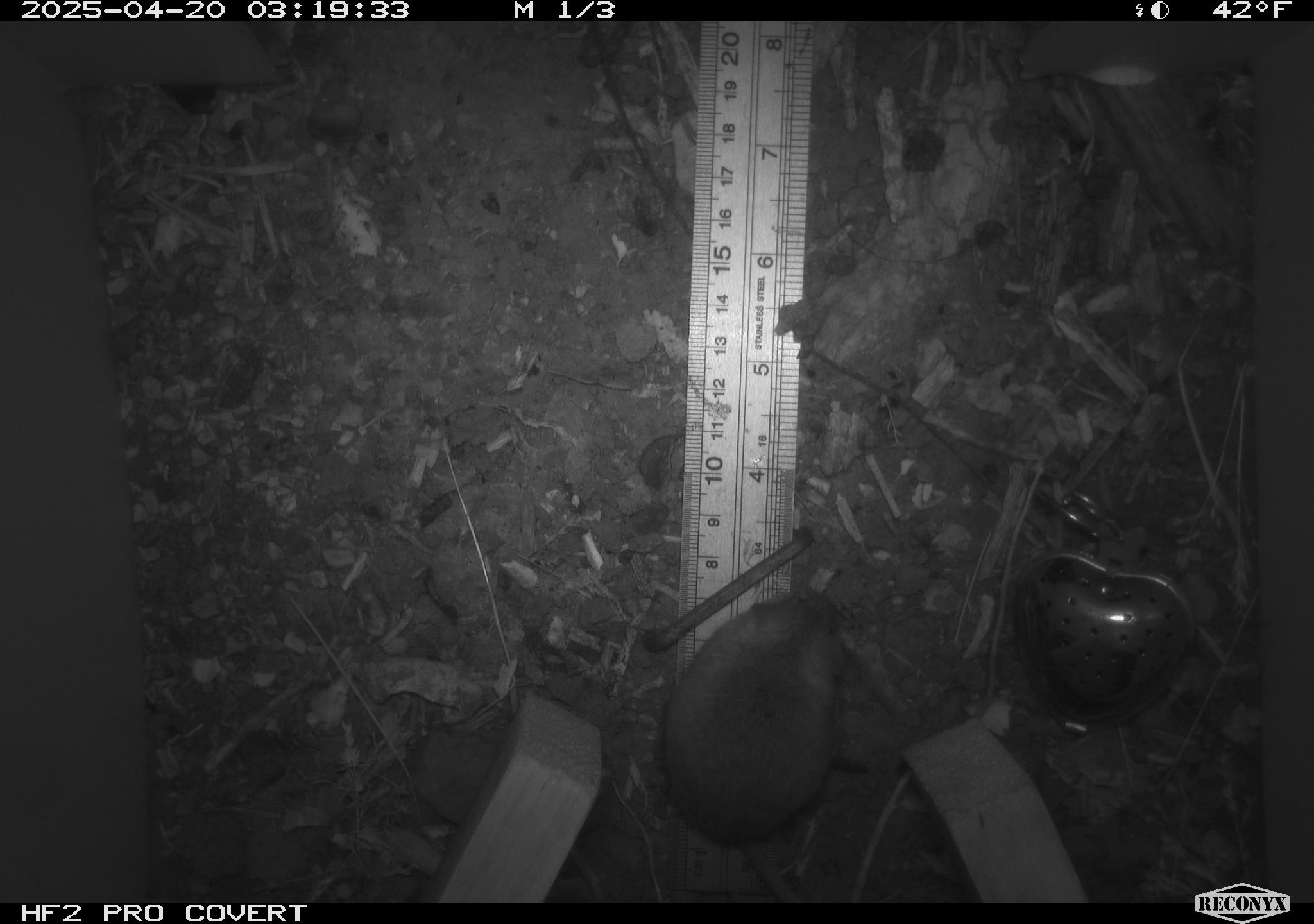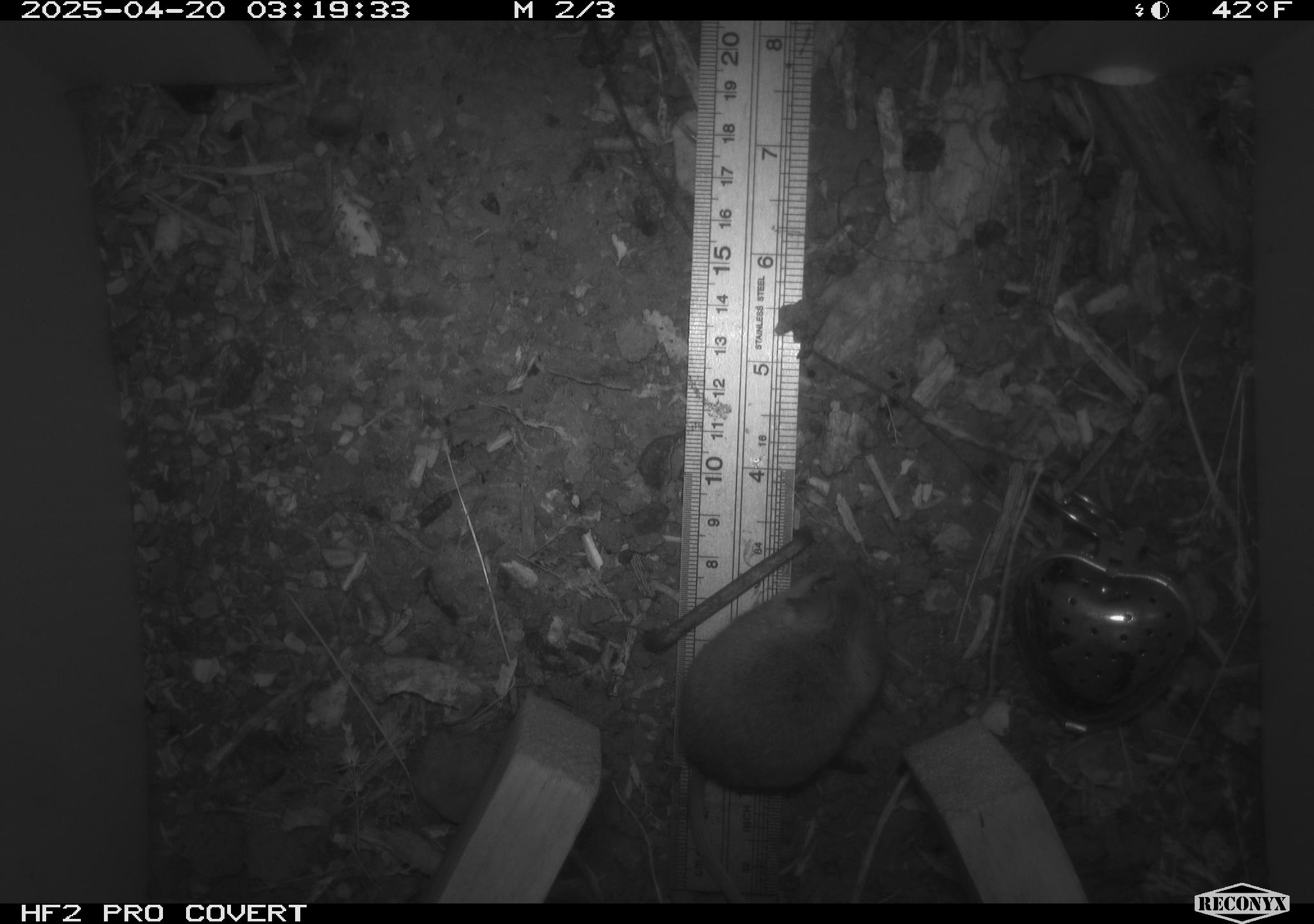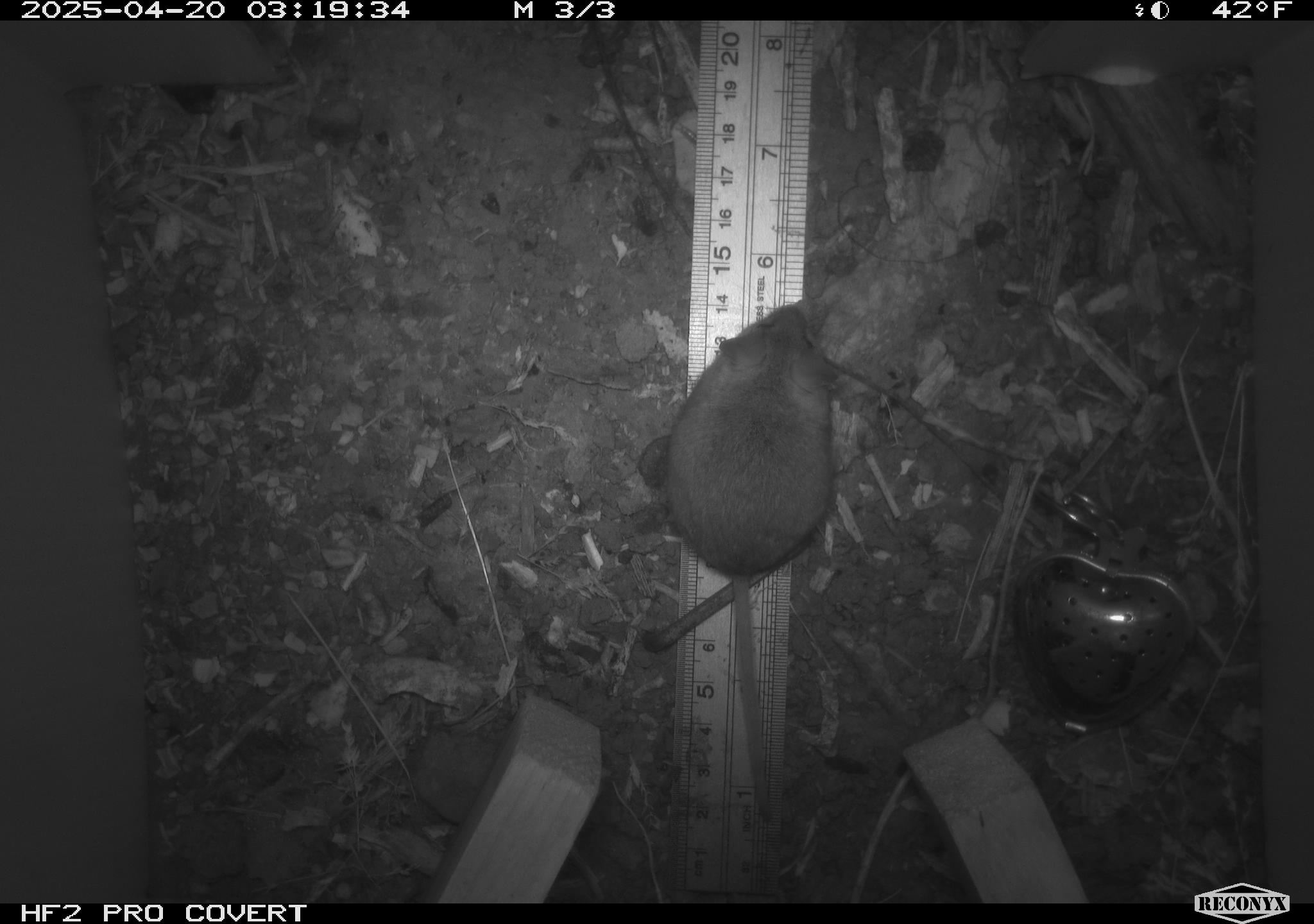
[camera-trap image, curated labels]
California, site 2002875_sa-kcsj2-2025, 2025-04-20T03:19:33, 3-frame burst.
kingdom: Animalia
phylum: Chordata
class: Mammalia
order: Rodentia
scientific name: Rodentia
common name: rodent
Rodent (Rodentia).